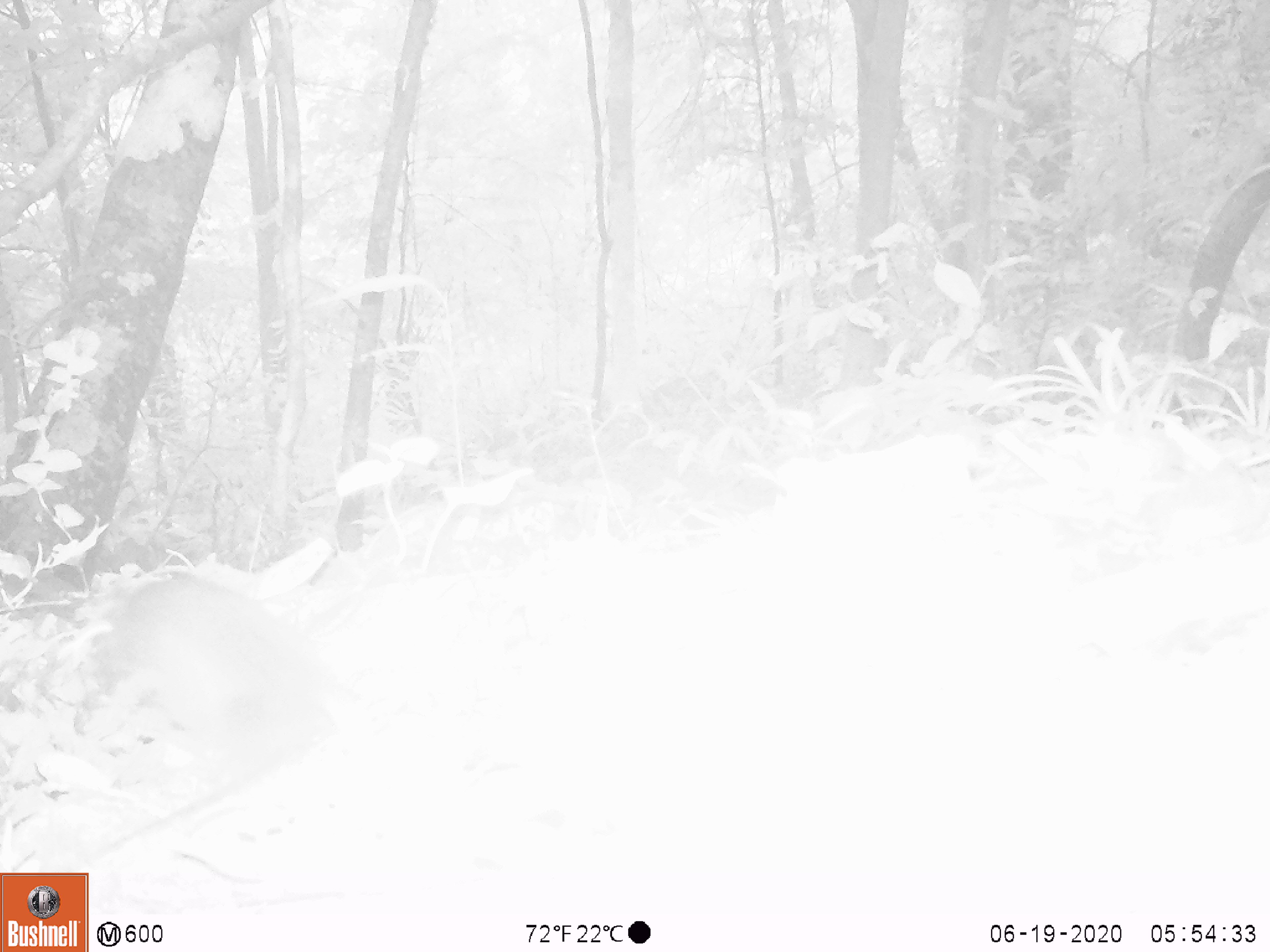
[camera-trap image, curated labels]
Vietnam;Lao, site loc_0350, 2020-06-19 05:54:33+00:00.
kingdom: Animalia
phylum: Chordata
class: Mammalia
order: Rodentia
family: Sciuridae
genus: Dremomys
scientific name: Dremomys rufigenis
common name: red-cheeked squirrel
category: red cheeked squirrel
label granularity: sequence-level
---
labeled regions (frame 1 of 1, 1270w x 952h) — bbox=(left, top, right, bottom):
red cheeked squirrel: bbox=(86, 575, 329, 864)